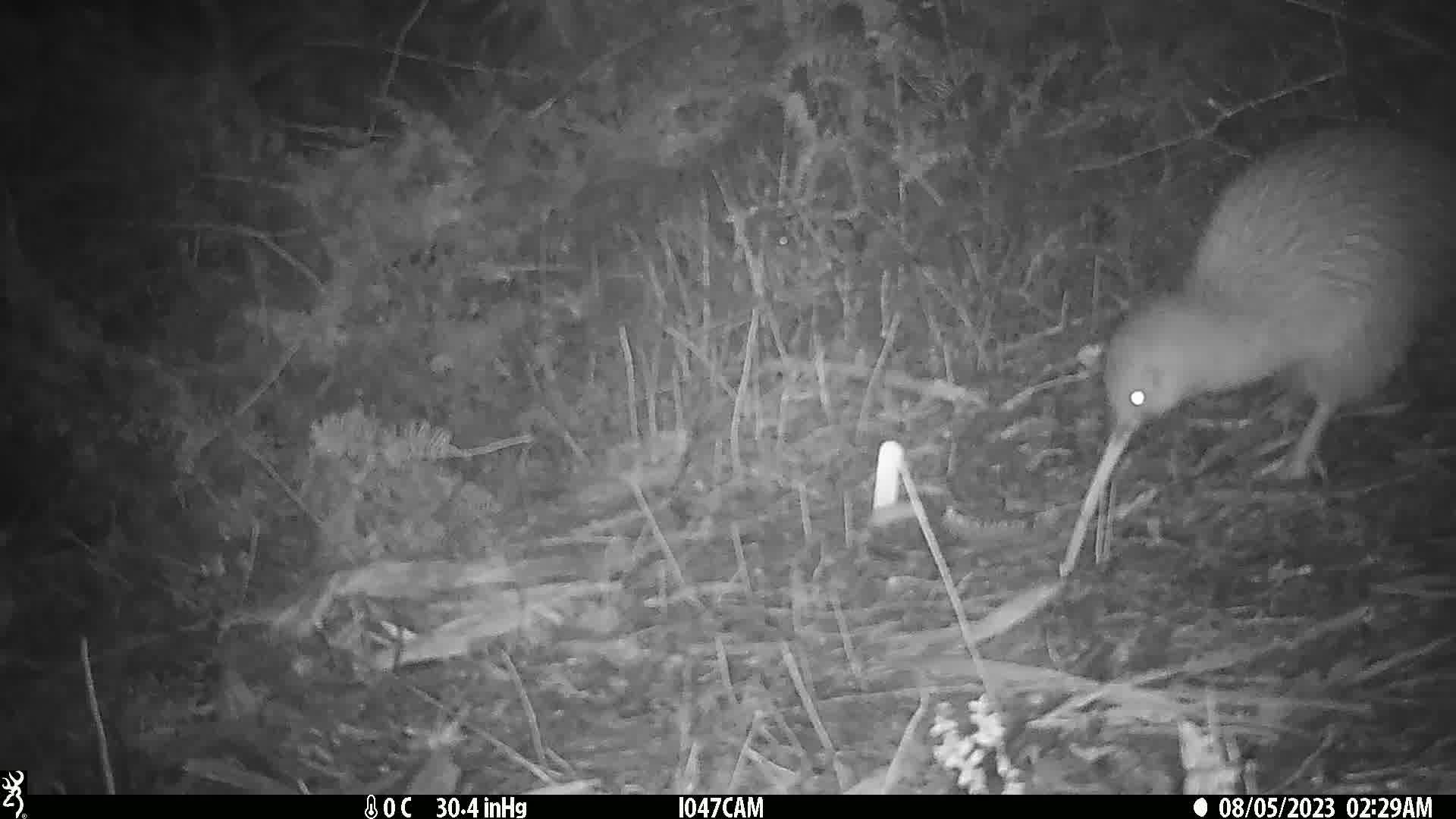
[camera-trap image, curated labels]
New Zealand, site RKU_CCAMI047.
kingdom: Animalia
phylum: Chordata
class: Aves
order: Apterygiformes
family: Apterygidae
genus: Apteryx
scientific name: Apteryx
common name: kiwi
Kiwi (Apteryx).